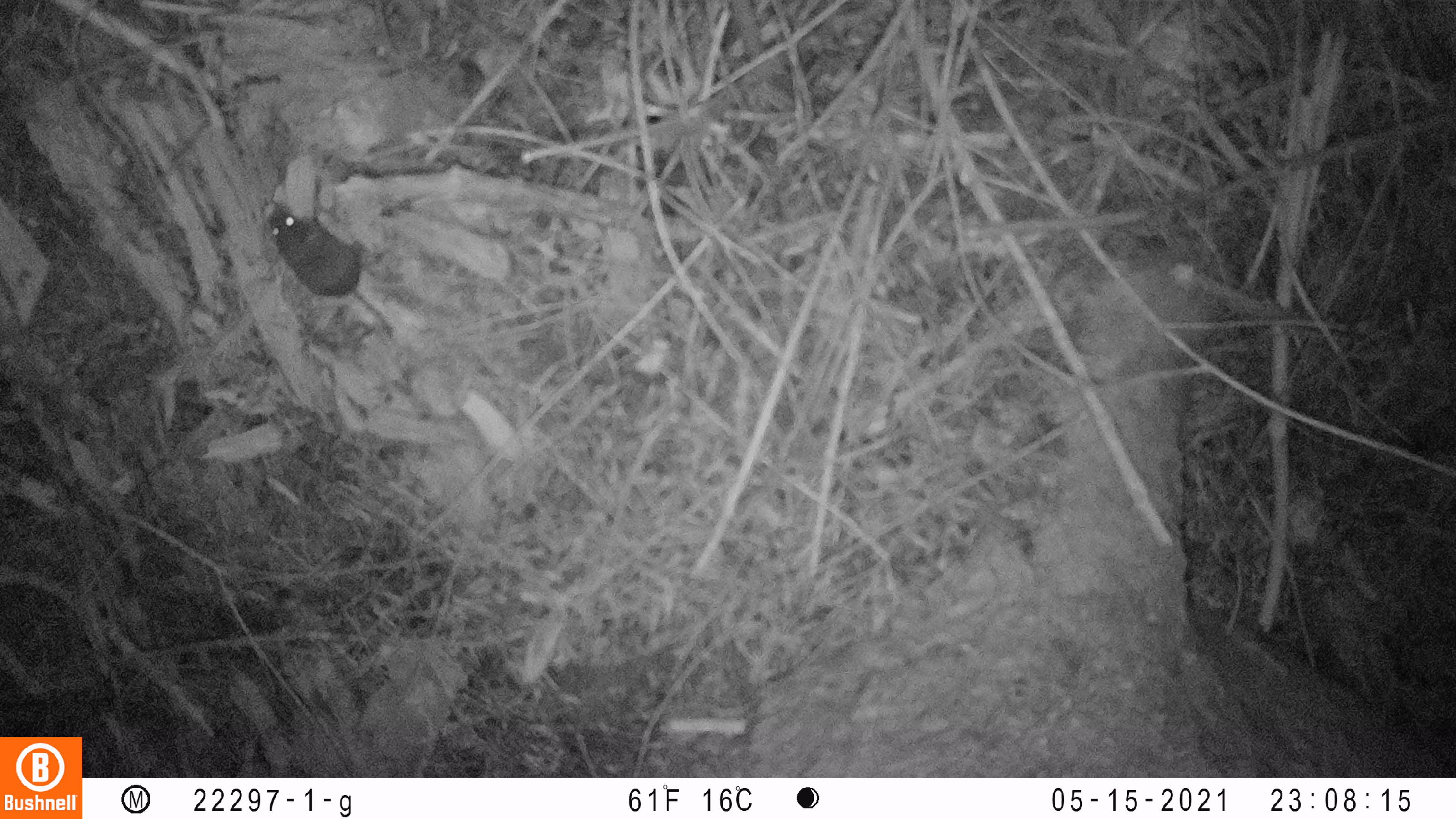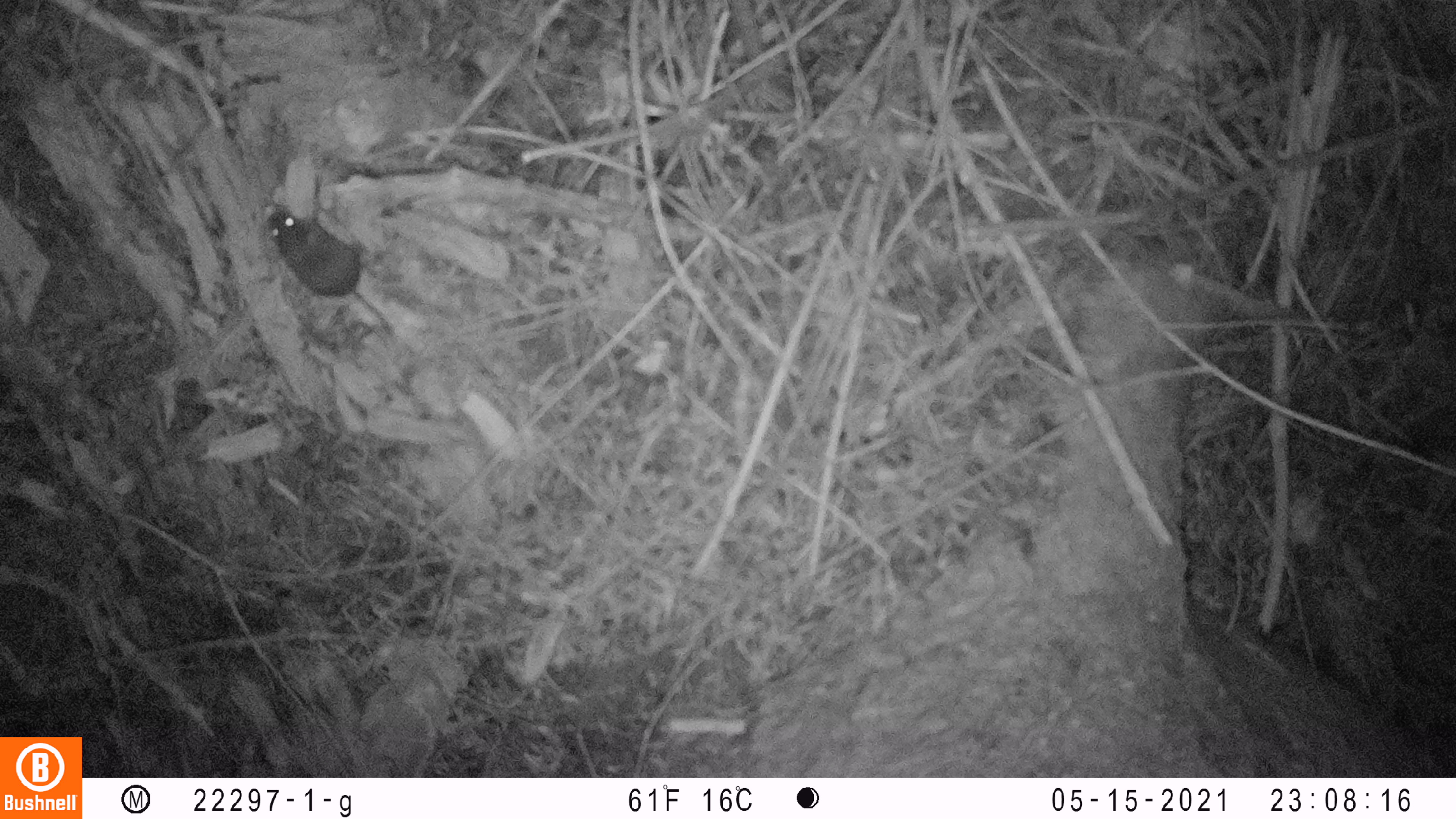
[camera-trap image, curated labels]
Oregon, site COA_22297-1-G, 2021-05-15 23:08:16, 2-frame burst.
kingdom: Animalia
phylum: Chordata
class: Mammalia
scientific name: Mammalia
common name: small mammal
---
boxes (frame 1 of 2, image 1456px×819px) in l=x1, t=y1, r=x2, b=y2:
small mammal: l=184, t=170, r=467, b=382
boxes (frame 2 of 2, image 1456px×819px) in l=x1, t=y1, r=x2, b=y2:
small mammal: l=236, t=182, r=438, b=369